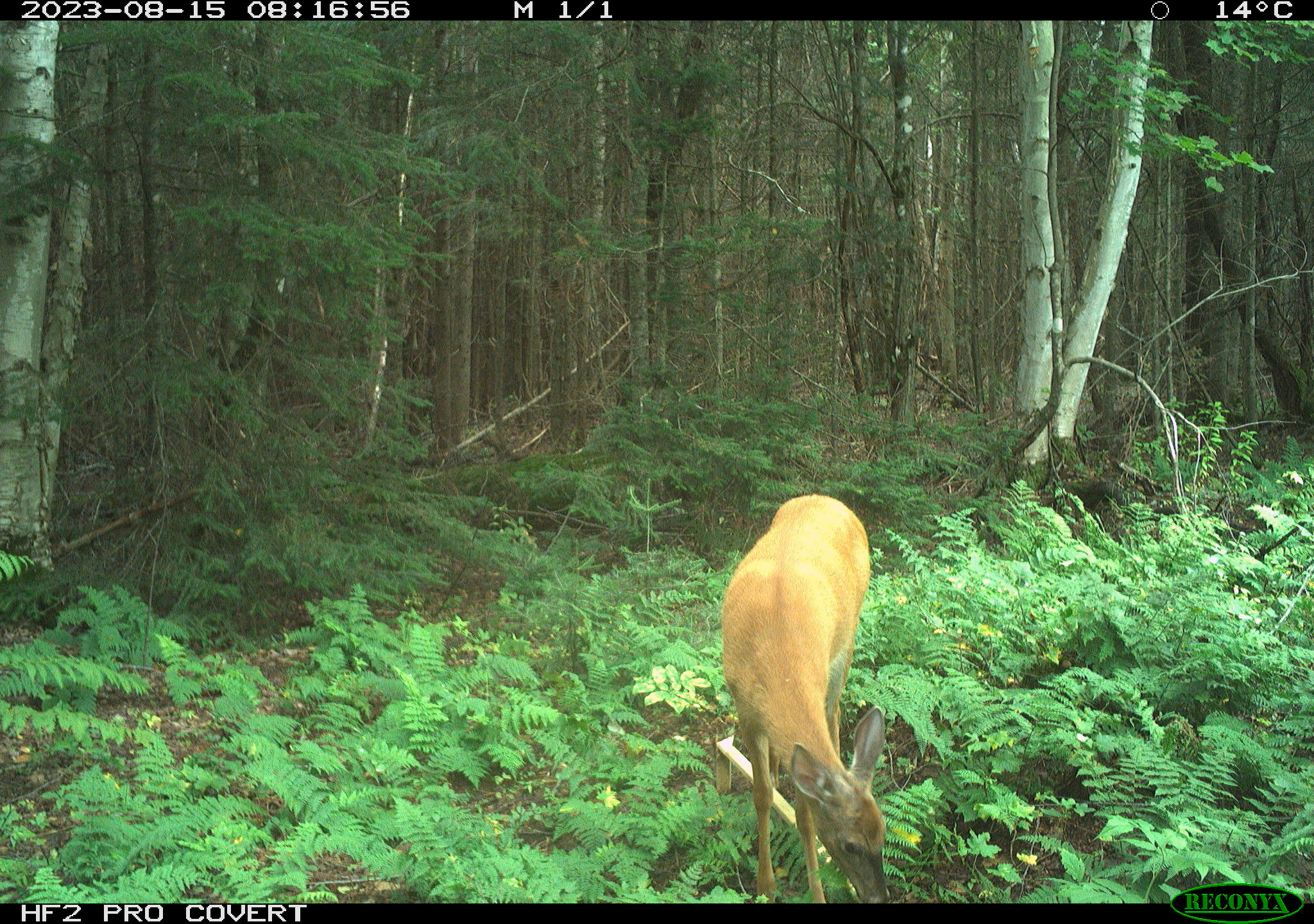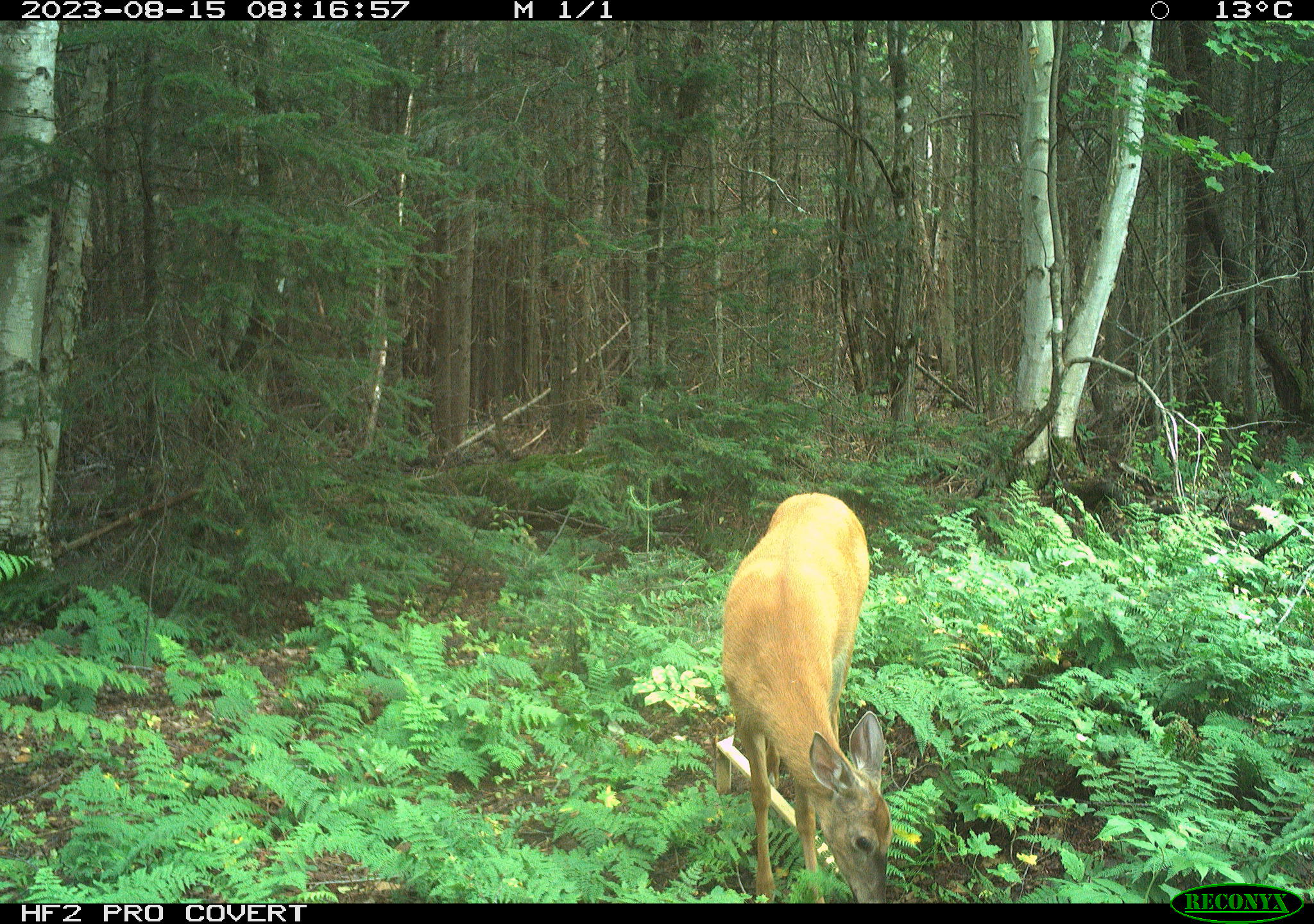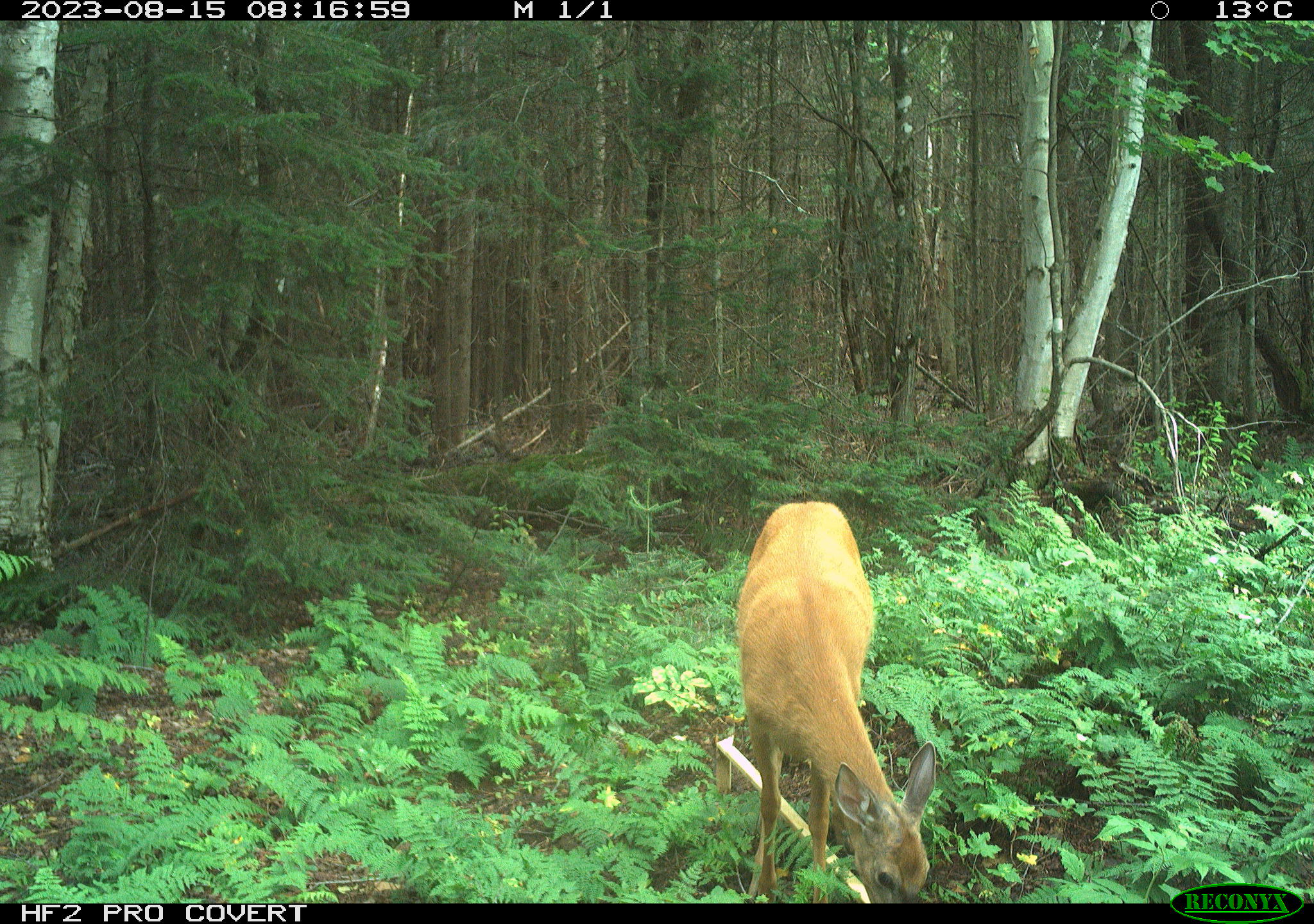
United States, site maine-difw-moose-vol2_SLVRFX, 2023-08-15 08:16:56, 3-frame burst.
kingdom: Animalia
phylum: Chordata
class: Mammalia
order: Artiodactyla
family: Cervidae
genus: Odocoileus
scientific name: Odocoileus virginianus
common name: white-tailed deer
White-tailed deer (Odocoileus virginianus).